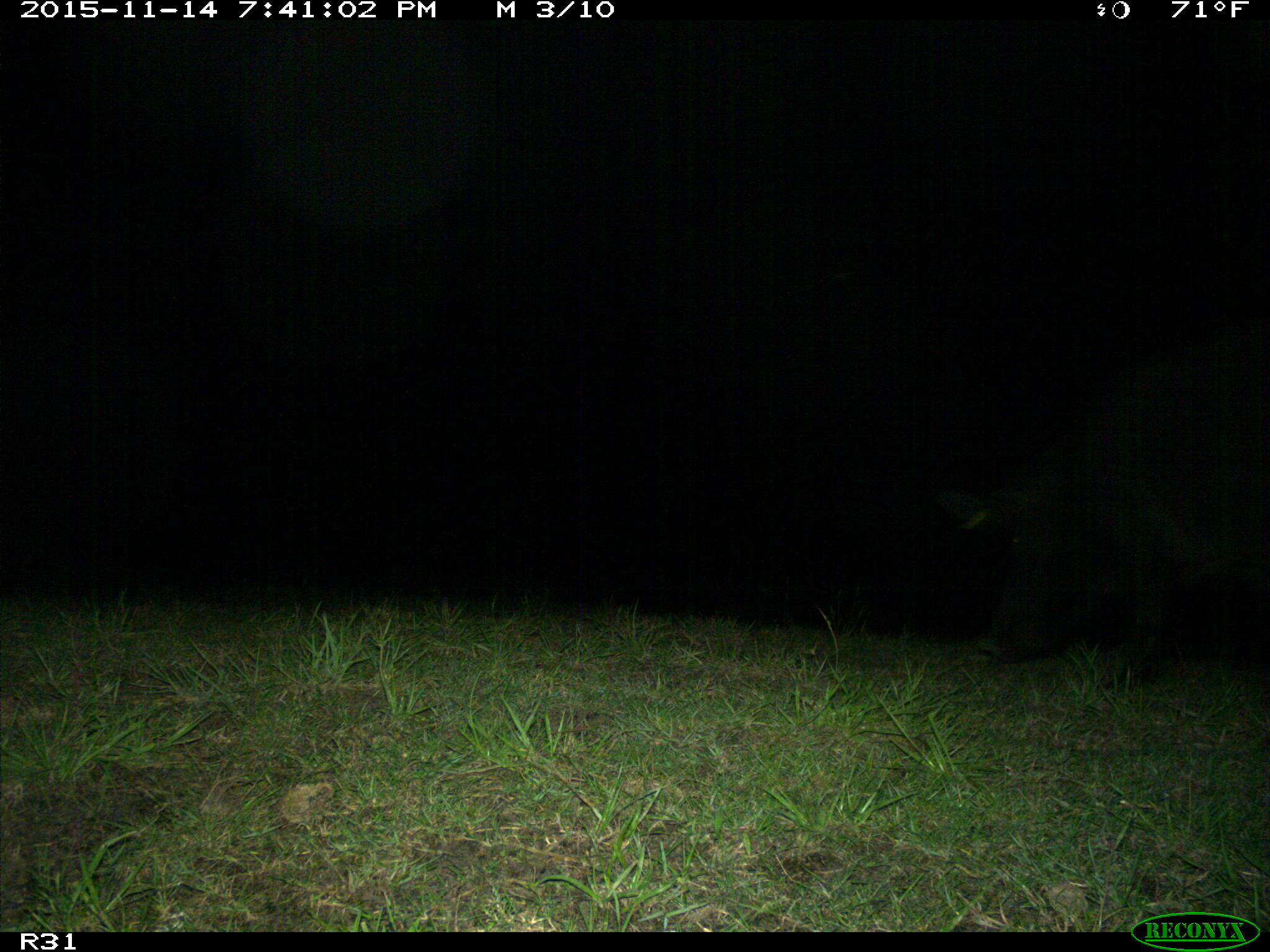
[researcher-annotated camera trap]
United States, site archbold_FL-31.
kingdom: Animalia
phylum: Chordata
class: Mammalia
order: Artiodactyla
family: Suidae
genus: Sus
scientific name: Sus scrofa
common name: wild boar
Sus scrofa (wild boar).